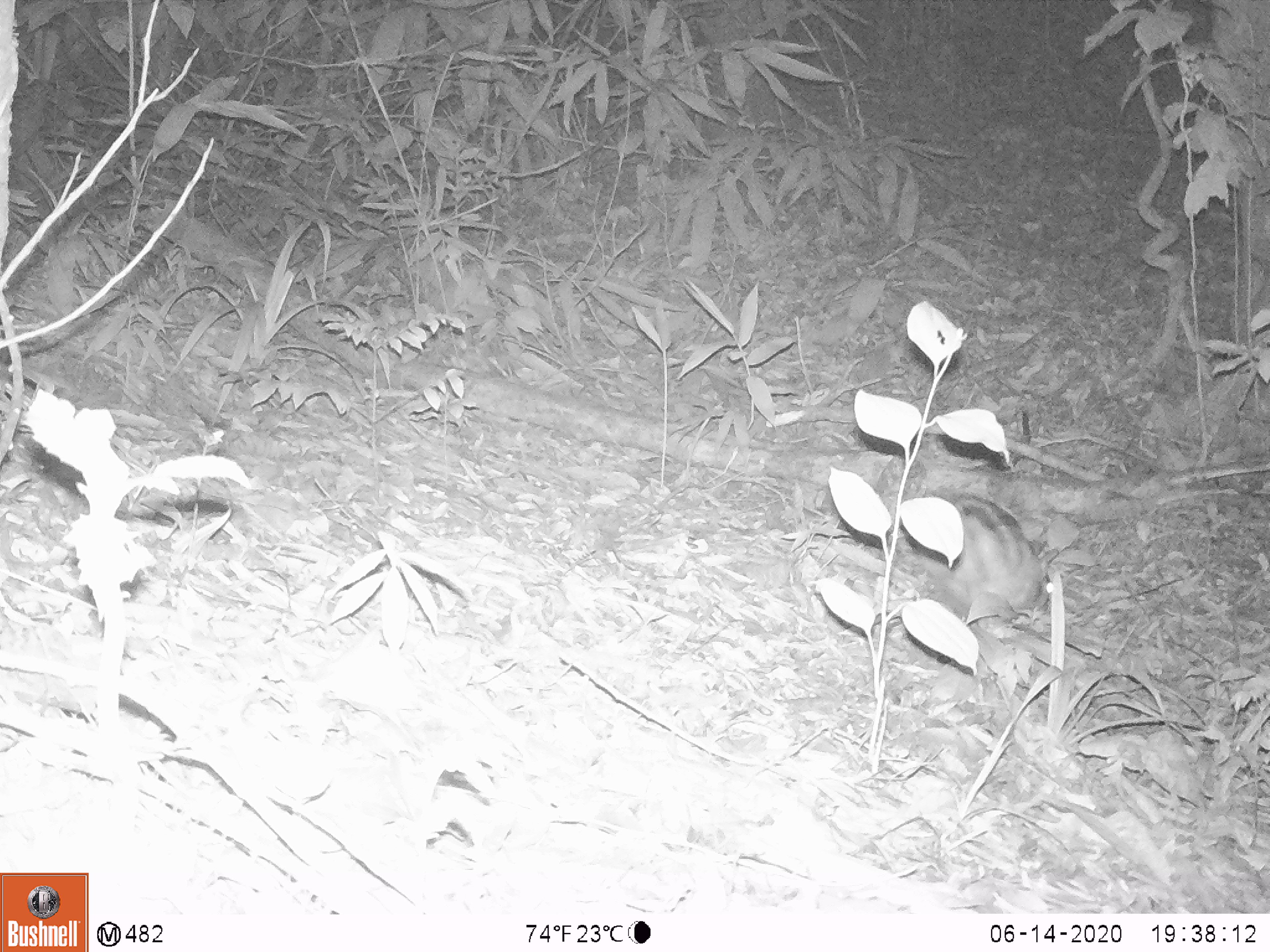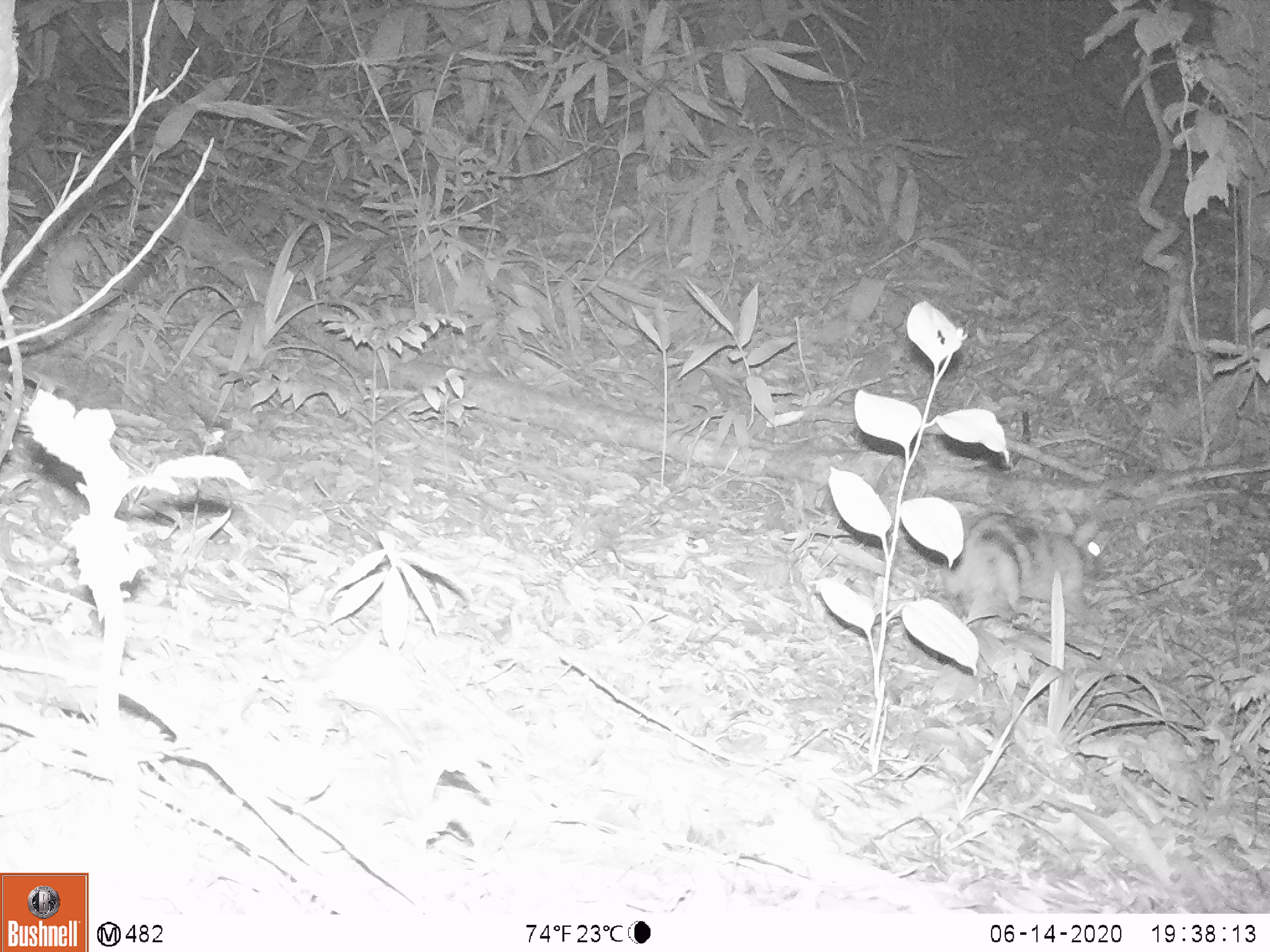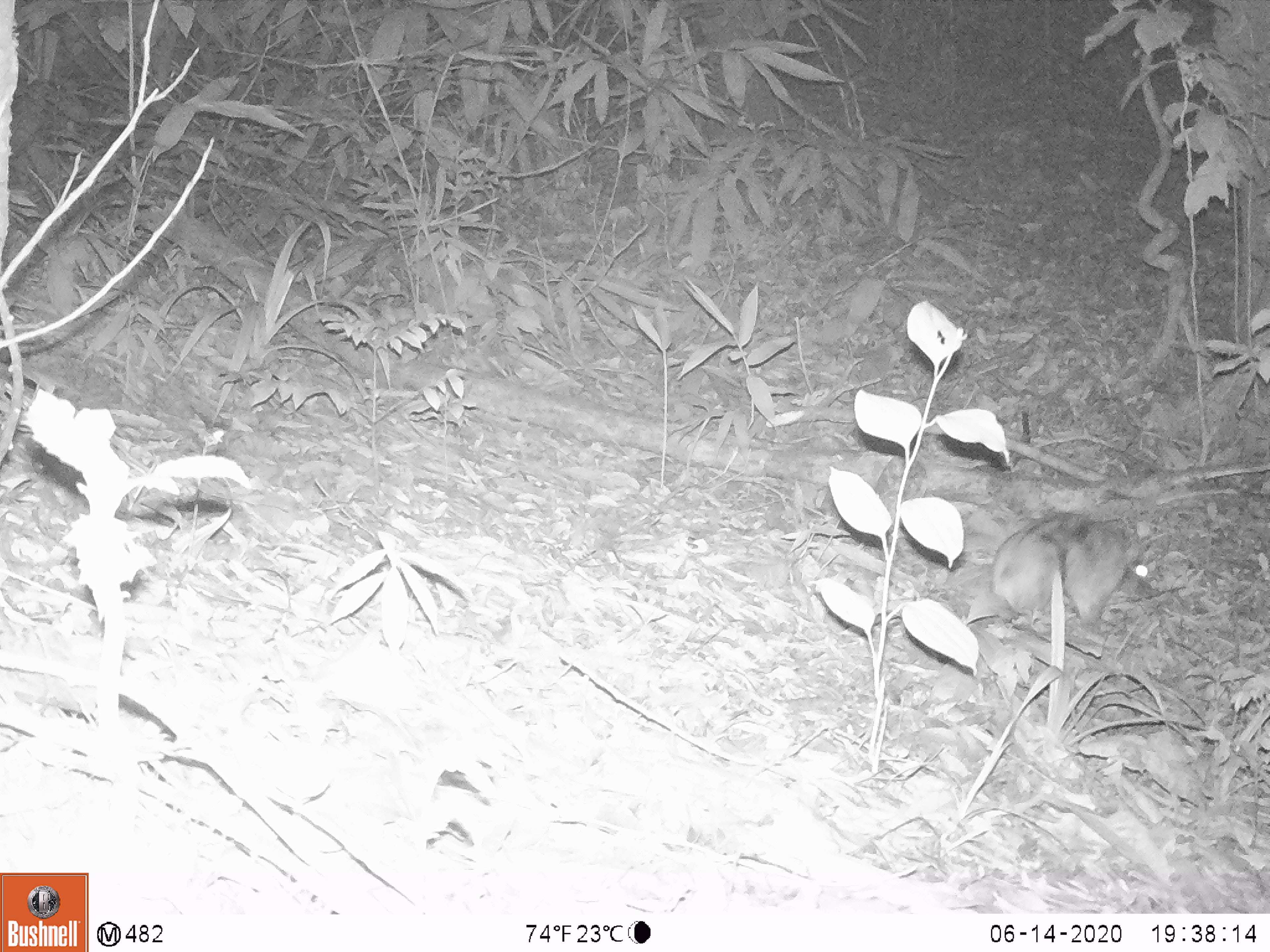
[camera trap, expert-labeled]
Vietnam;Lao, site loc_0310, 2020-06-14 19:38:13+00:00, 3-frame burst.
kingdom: Animalia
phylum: Chordata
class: Mammalia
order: Lagomorpha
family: Leporidae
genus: Nesolagus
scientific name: Nesolagus timminsi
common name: annamite striped rabbit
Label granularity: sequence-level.